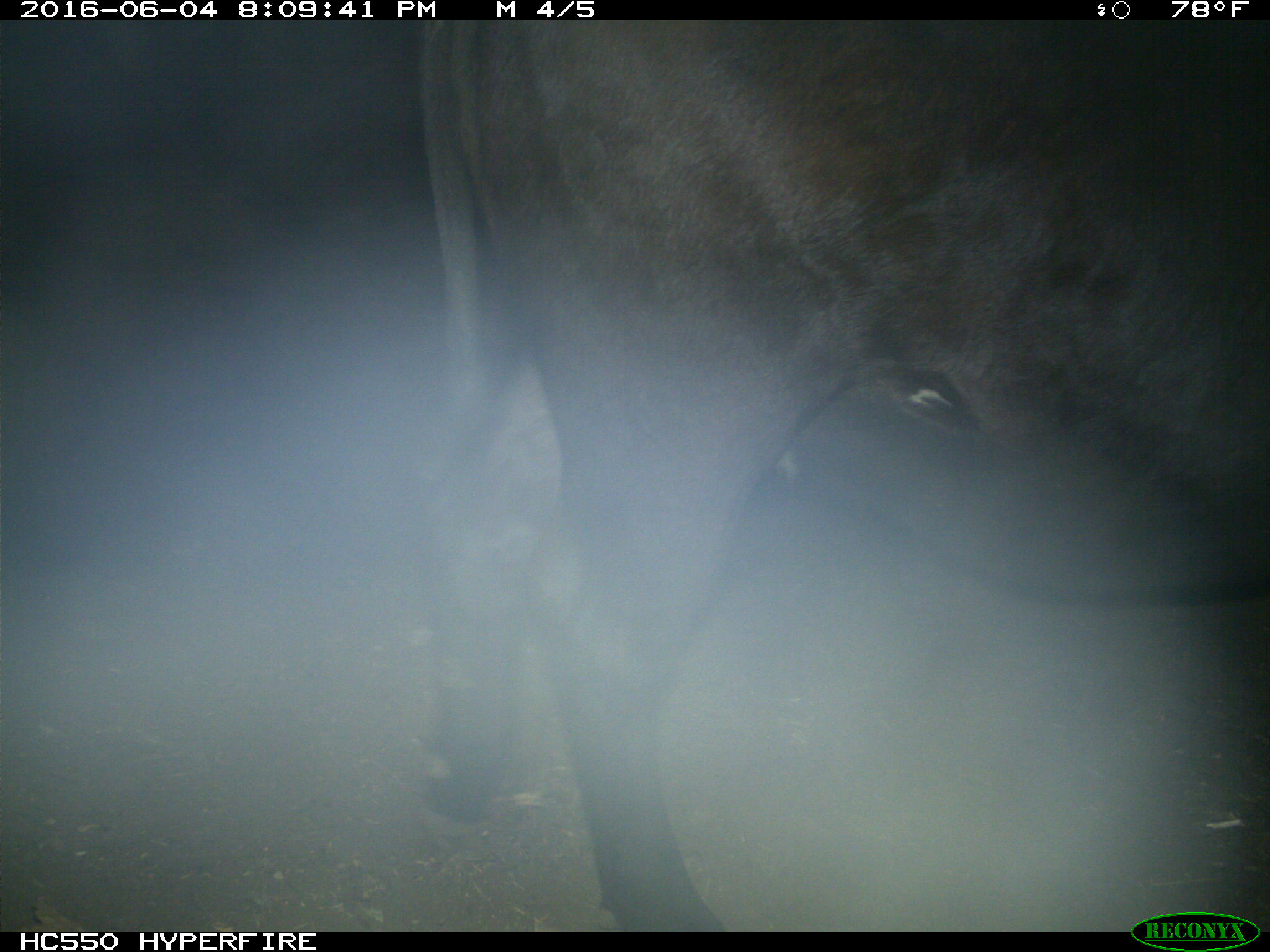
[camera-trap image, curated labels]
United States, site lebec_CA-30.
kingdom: Animalia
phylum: Chordata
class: Mammalia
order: Artiodactyla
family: Bovidae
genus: Bos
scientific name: Bos taurus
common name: domestic cow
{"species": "Bos taurus (domestic cow)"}